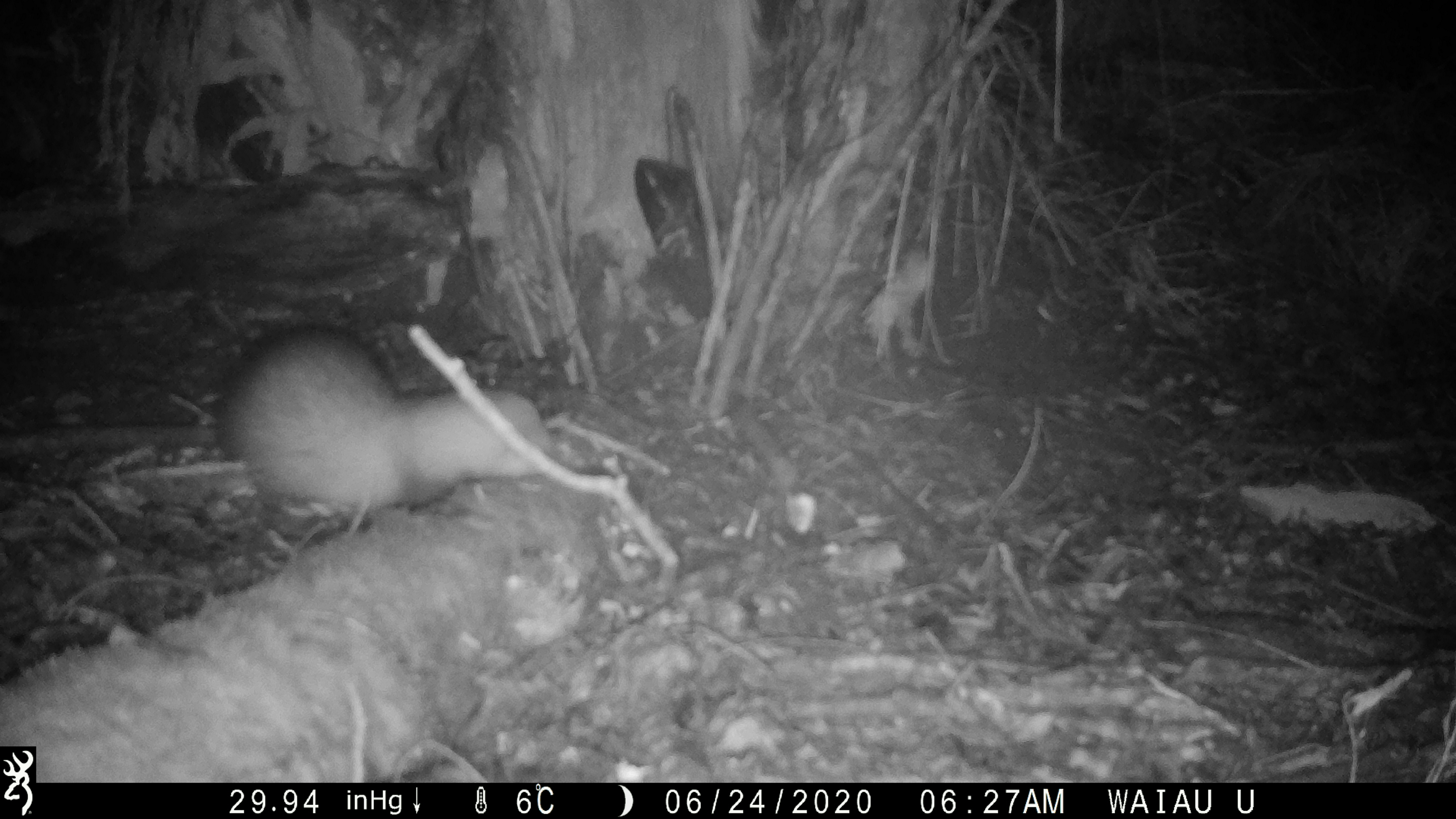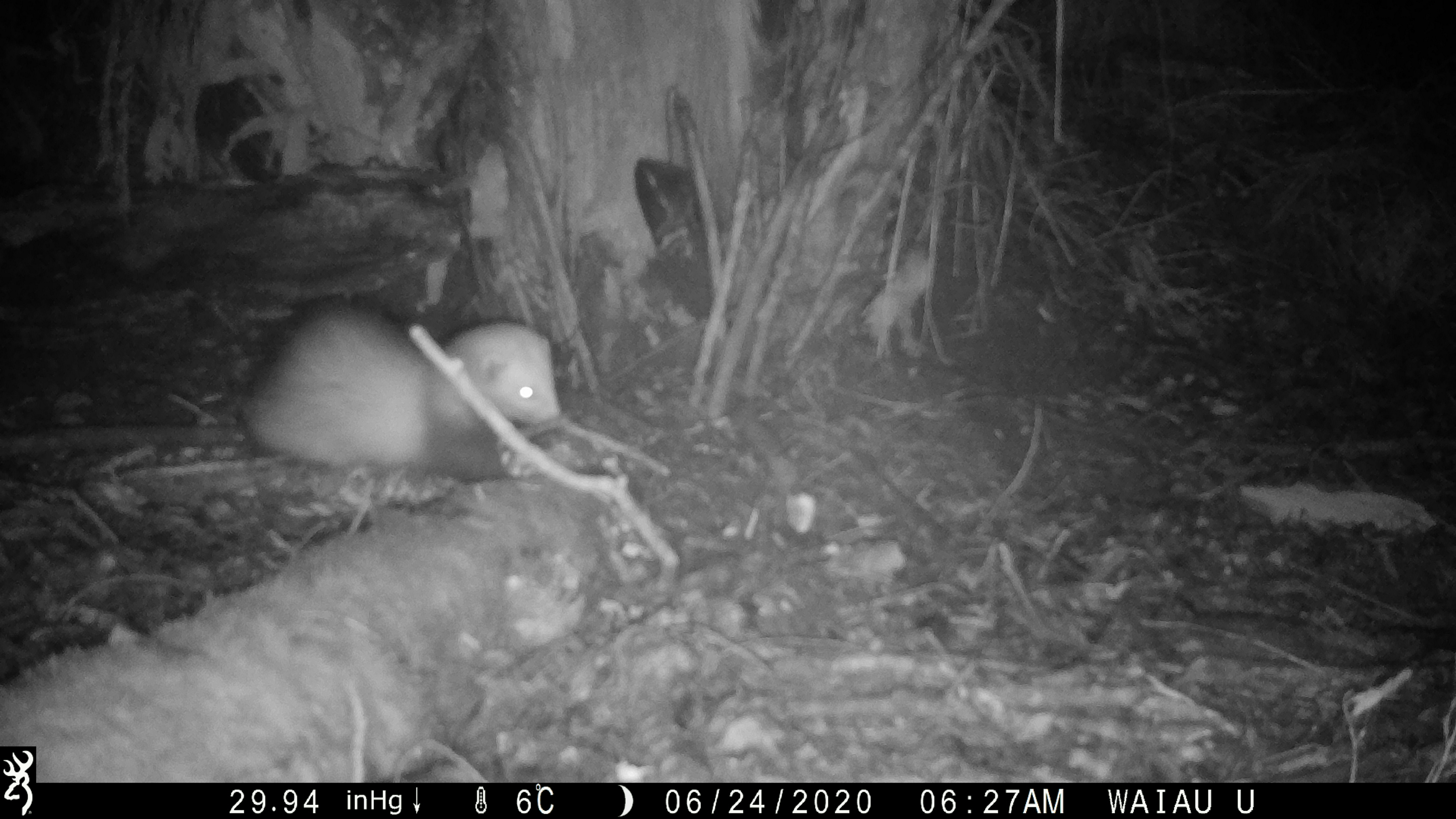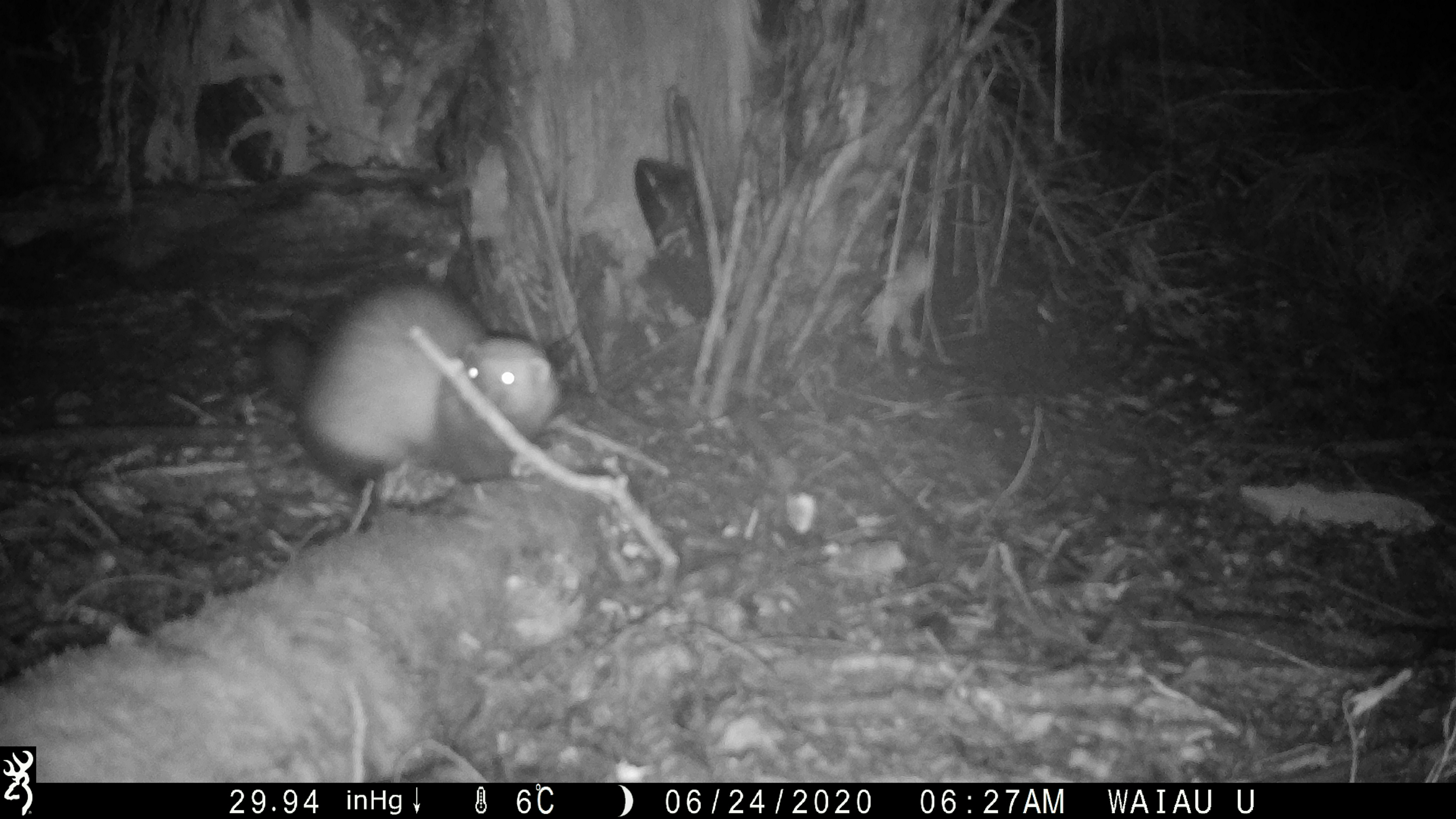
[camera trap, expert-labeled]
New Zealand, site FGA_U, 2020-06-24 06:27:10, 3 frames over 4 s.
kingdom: Animalia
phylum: Chordata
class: Mammalia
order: Carnivora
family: Mustelidae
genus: Mustela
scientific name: Mustela furo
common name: ferret